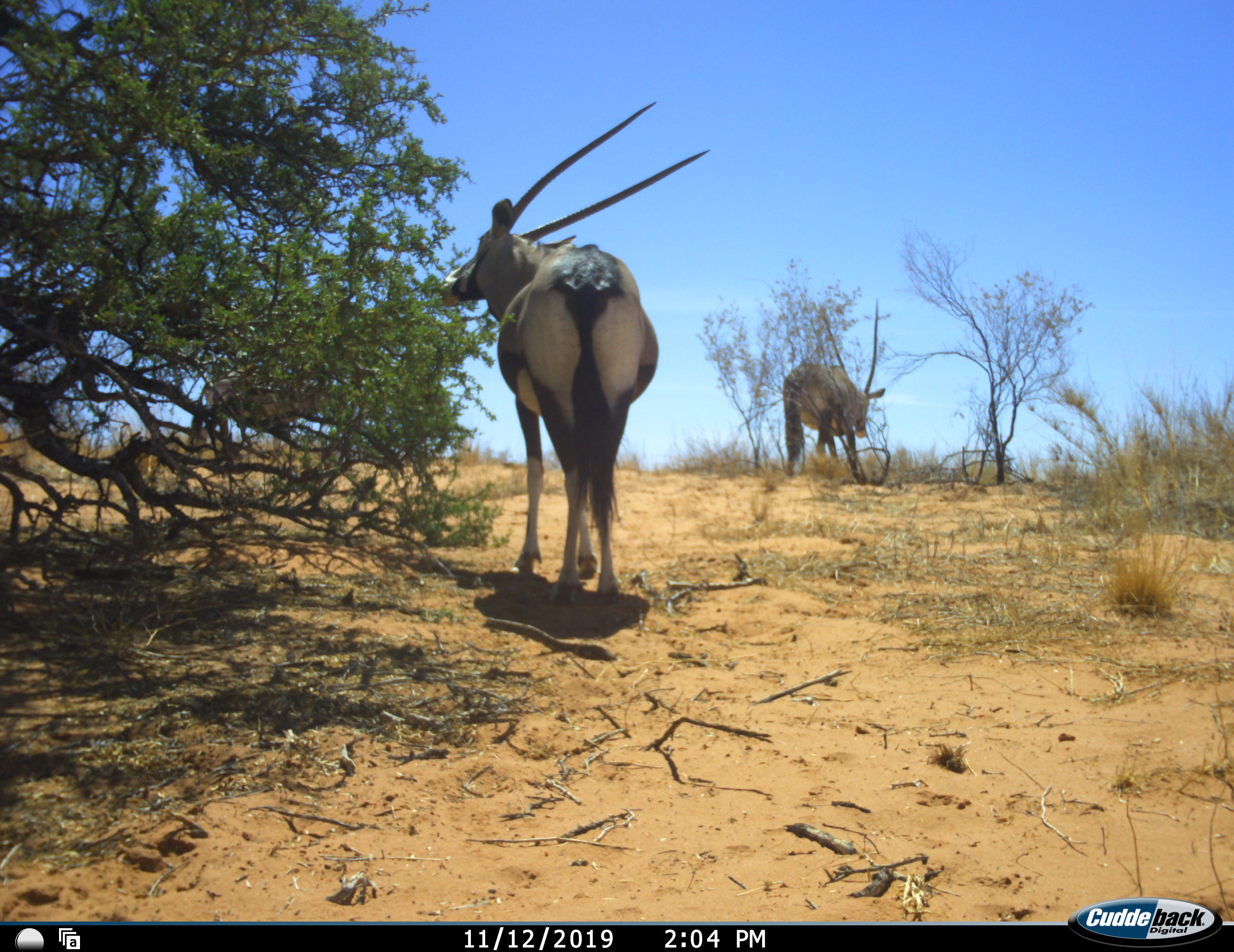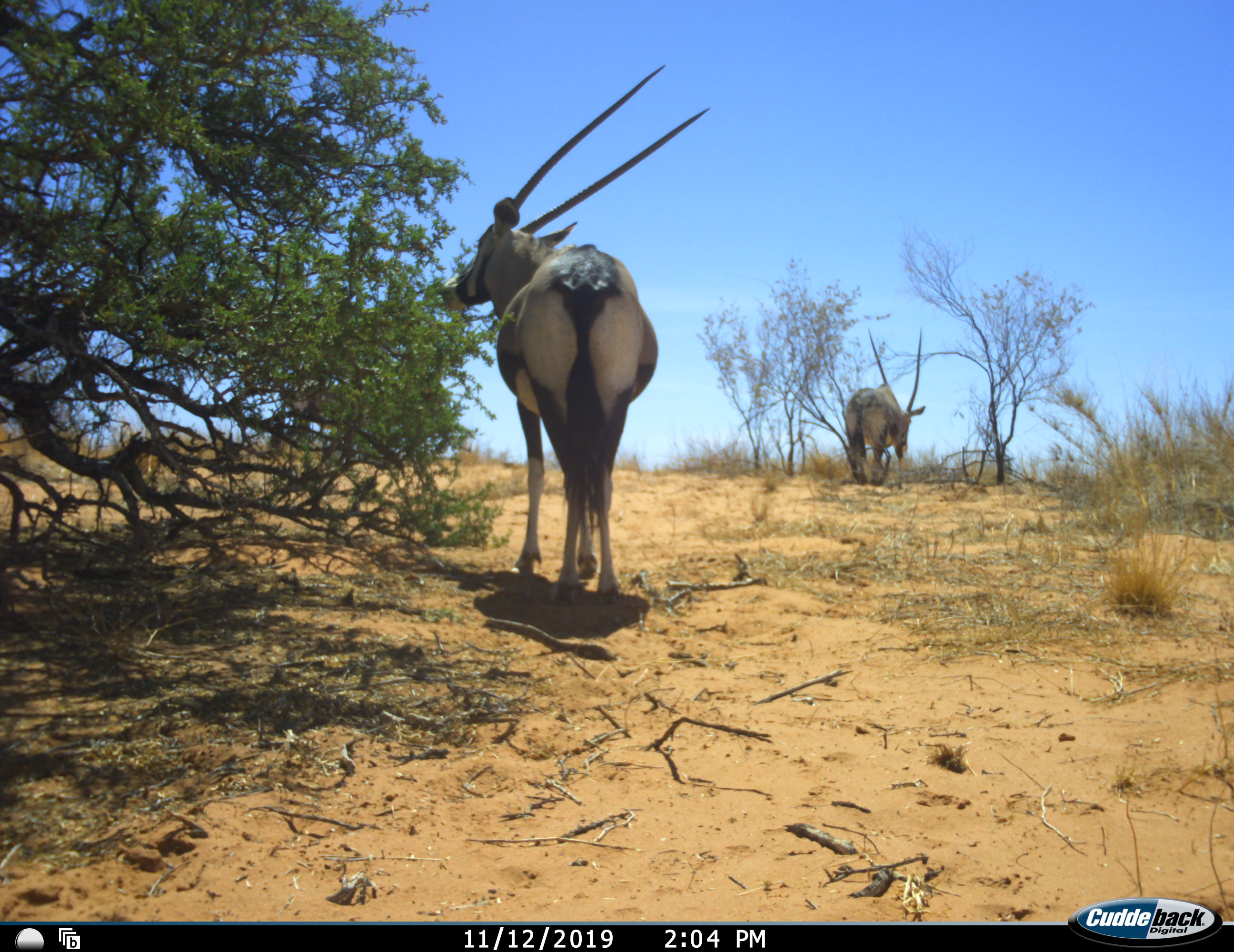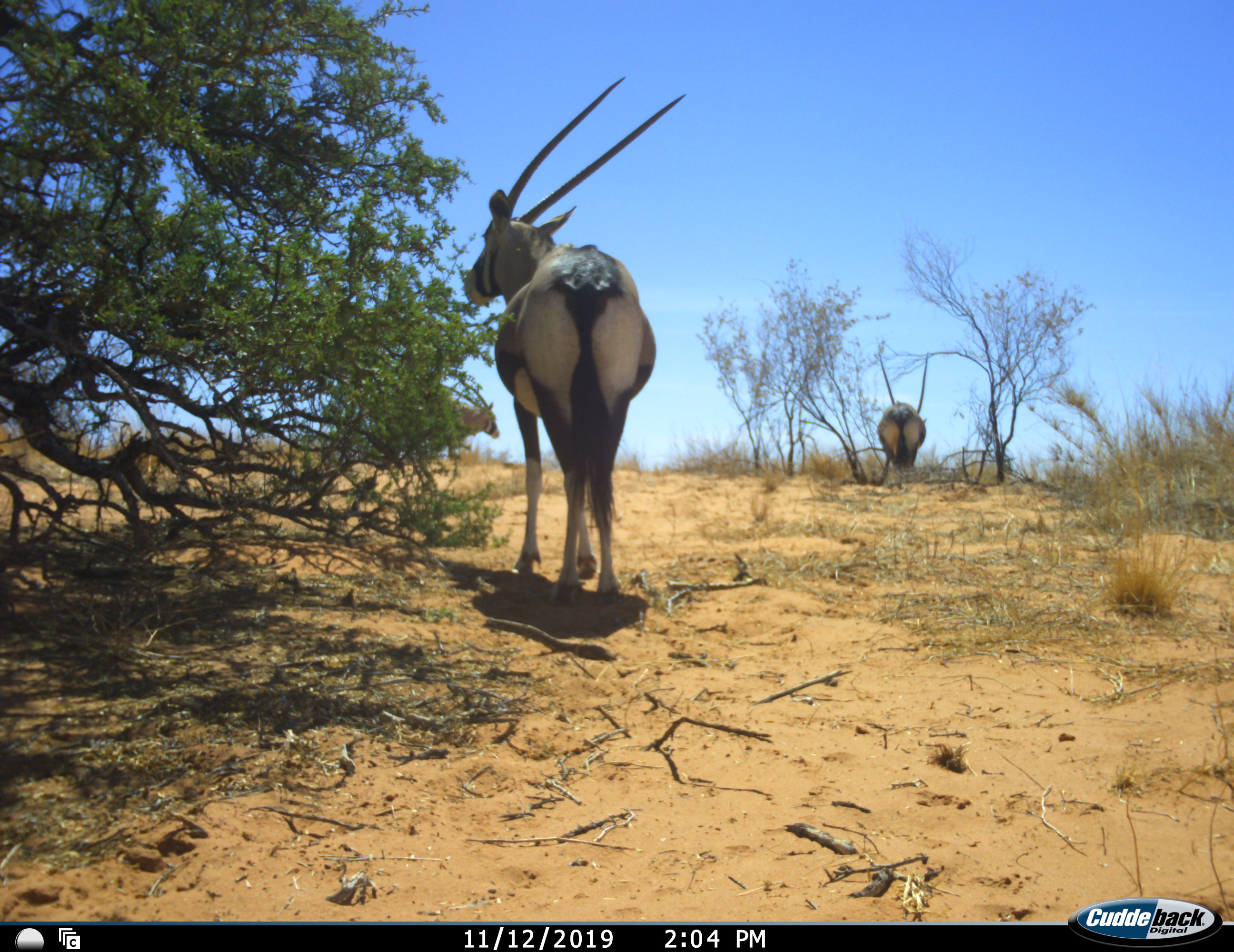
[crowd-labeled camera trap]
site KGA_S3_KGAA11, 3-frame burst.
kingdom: Animalia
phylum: Chordata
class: Mammalia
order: Artiodactyla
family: Bovidae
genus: Oryx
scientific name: Oryx gazella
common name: gemsbok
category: oryx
Oryx (gemsbok) (Oryx gazella), count 3. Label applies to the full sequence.